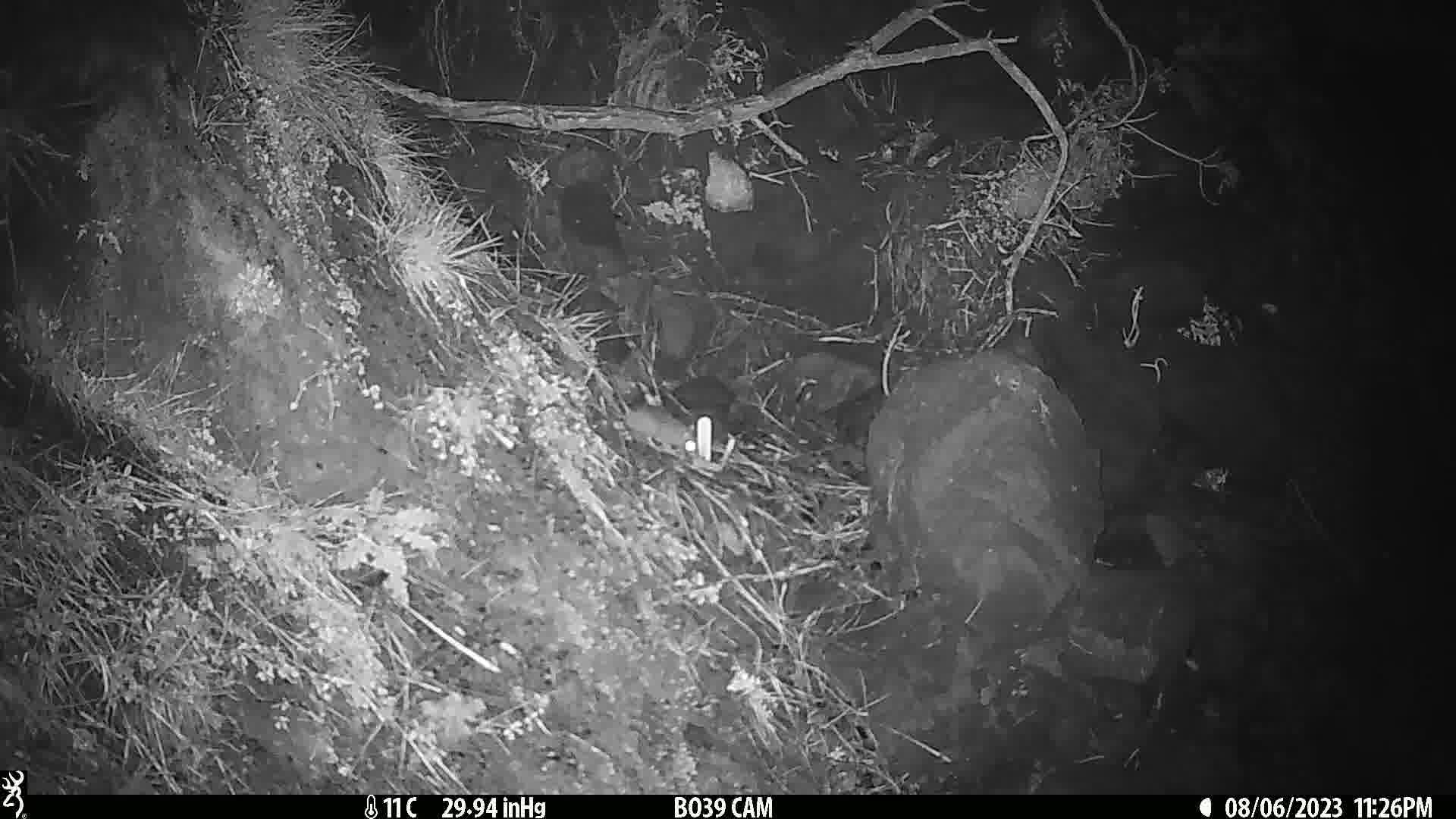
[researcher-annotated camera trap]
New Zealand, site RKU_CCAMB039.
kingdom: Animalia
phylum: Chordata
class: Mammalia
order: Rodentia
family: Muridae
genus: Rattus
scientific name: Rattus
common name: rat